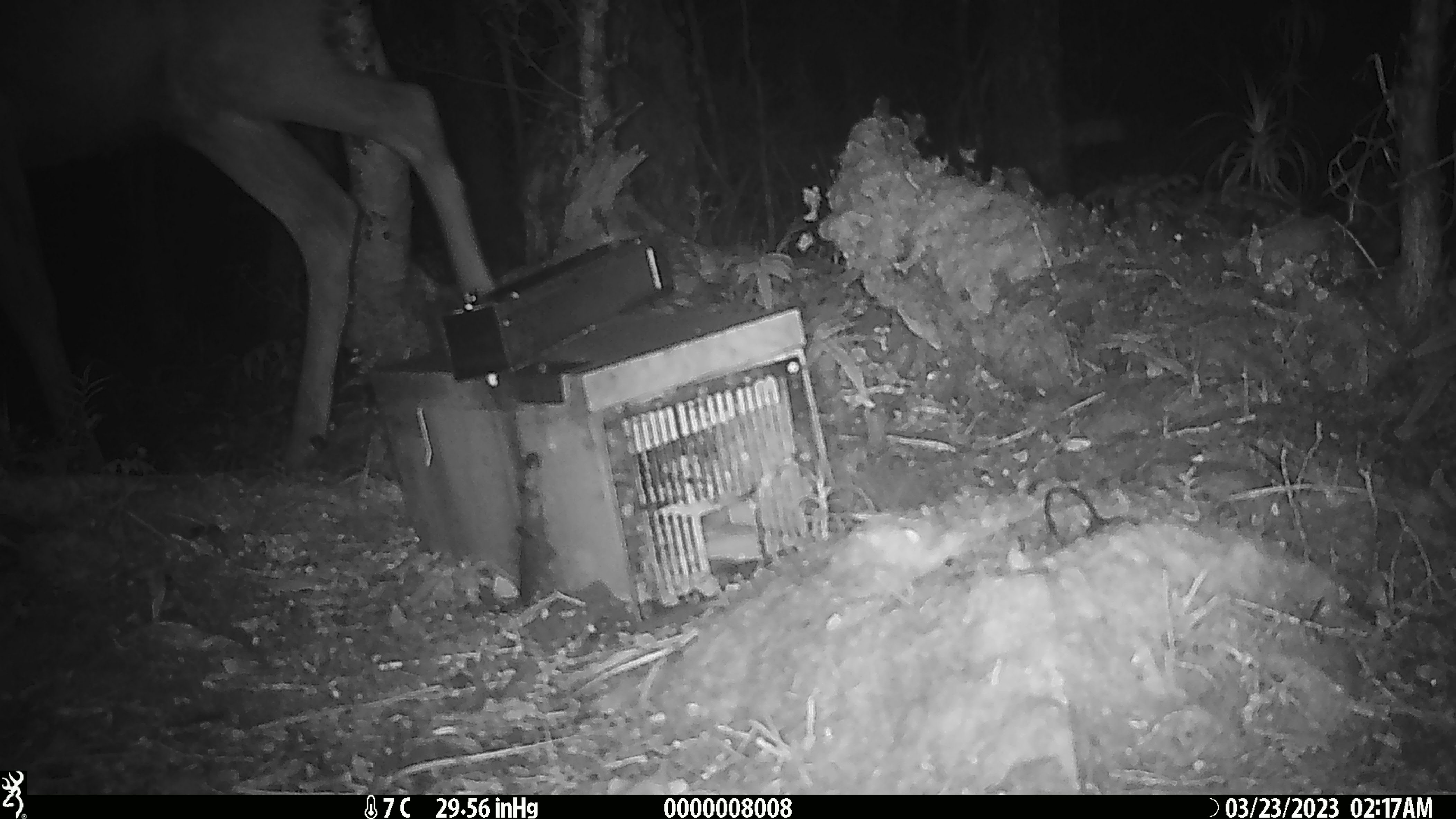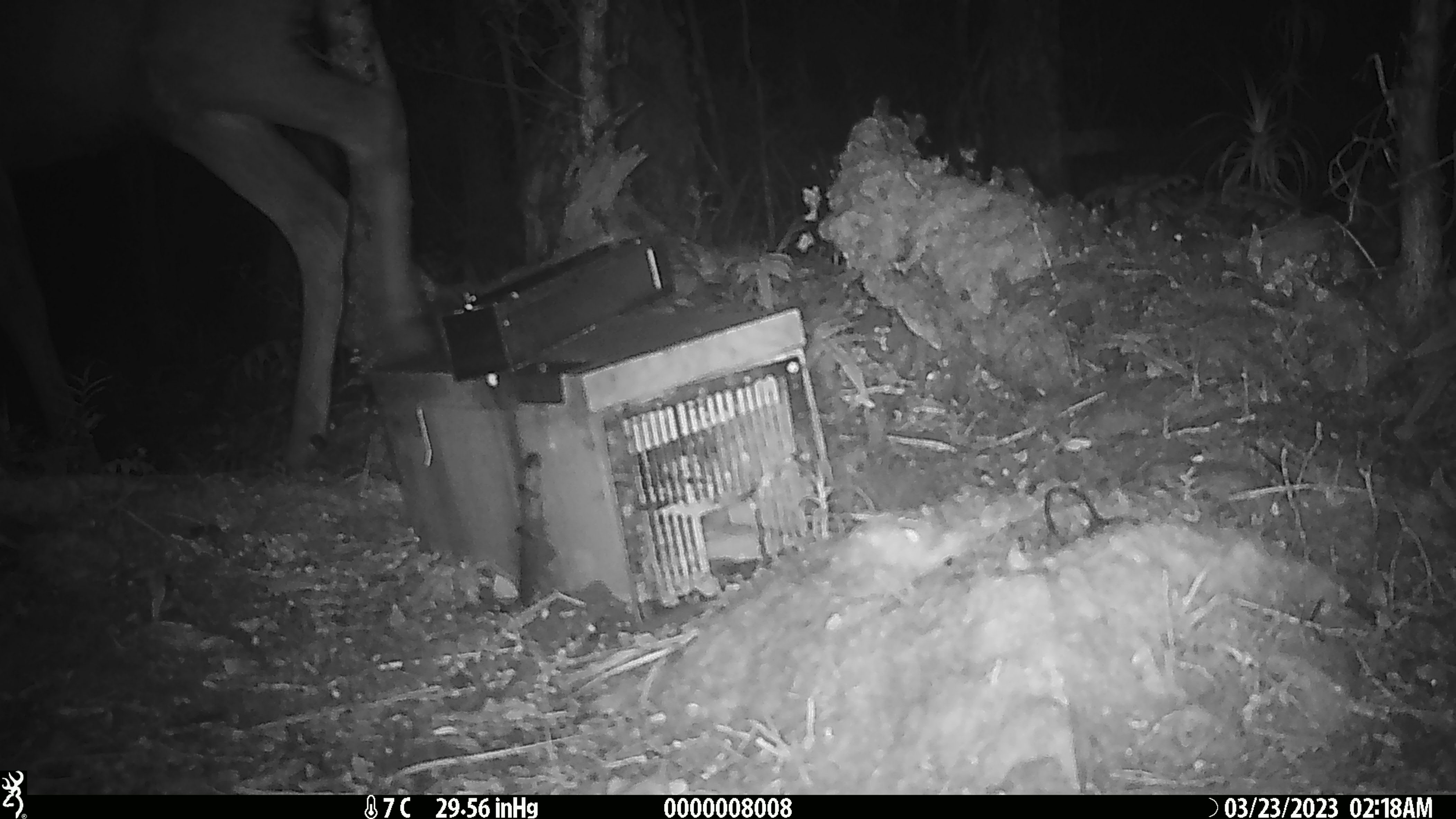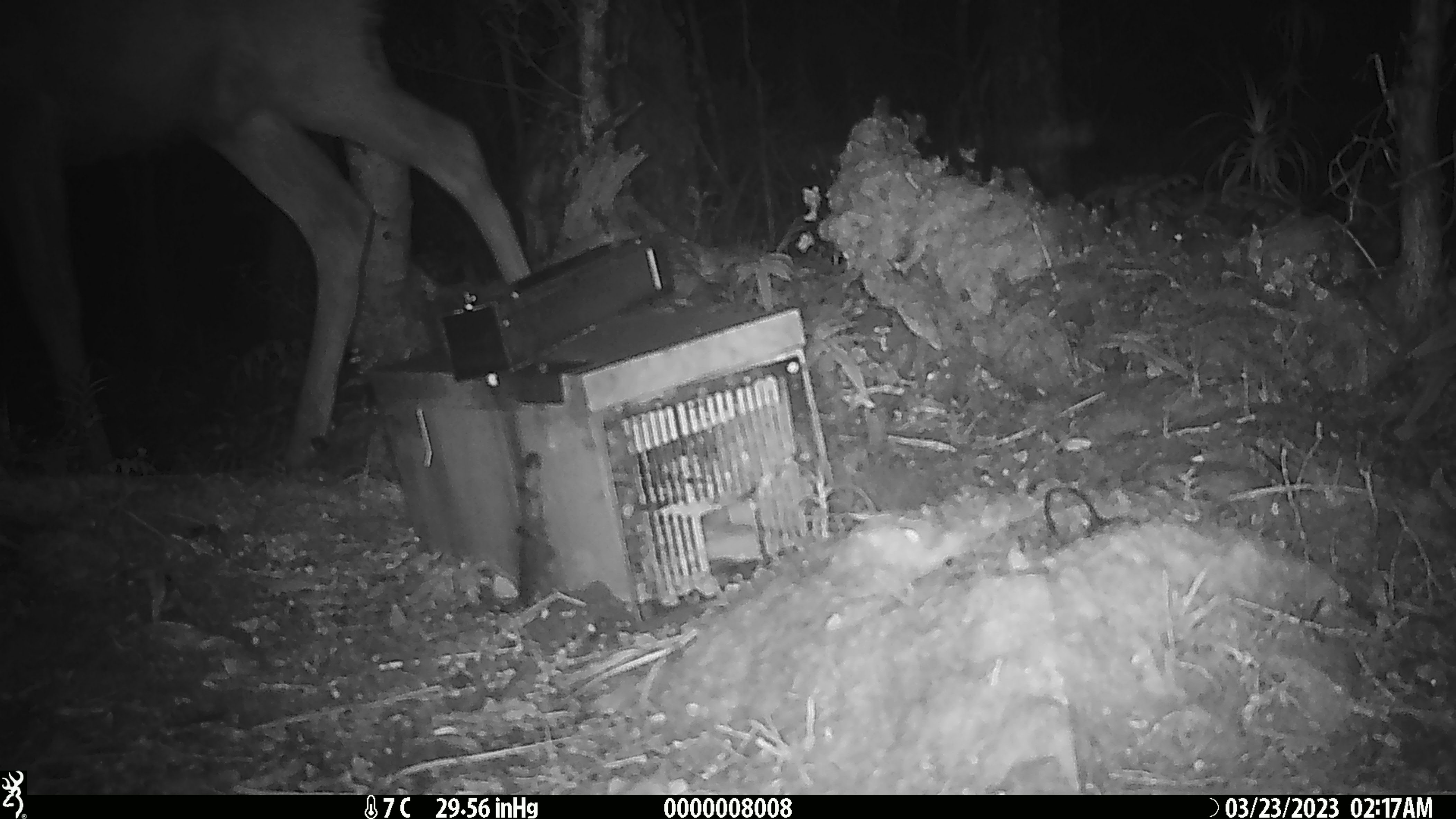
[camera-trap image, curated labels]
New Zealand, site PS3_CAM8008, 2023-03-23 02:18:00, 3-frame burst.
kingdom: Animalia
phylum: Chordata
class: Mammalia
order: Artiodactyla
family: Cervidae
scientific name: Cervidae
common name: deer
Deer (Cervidae).